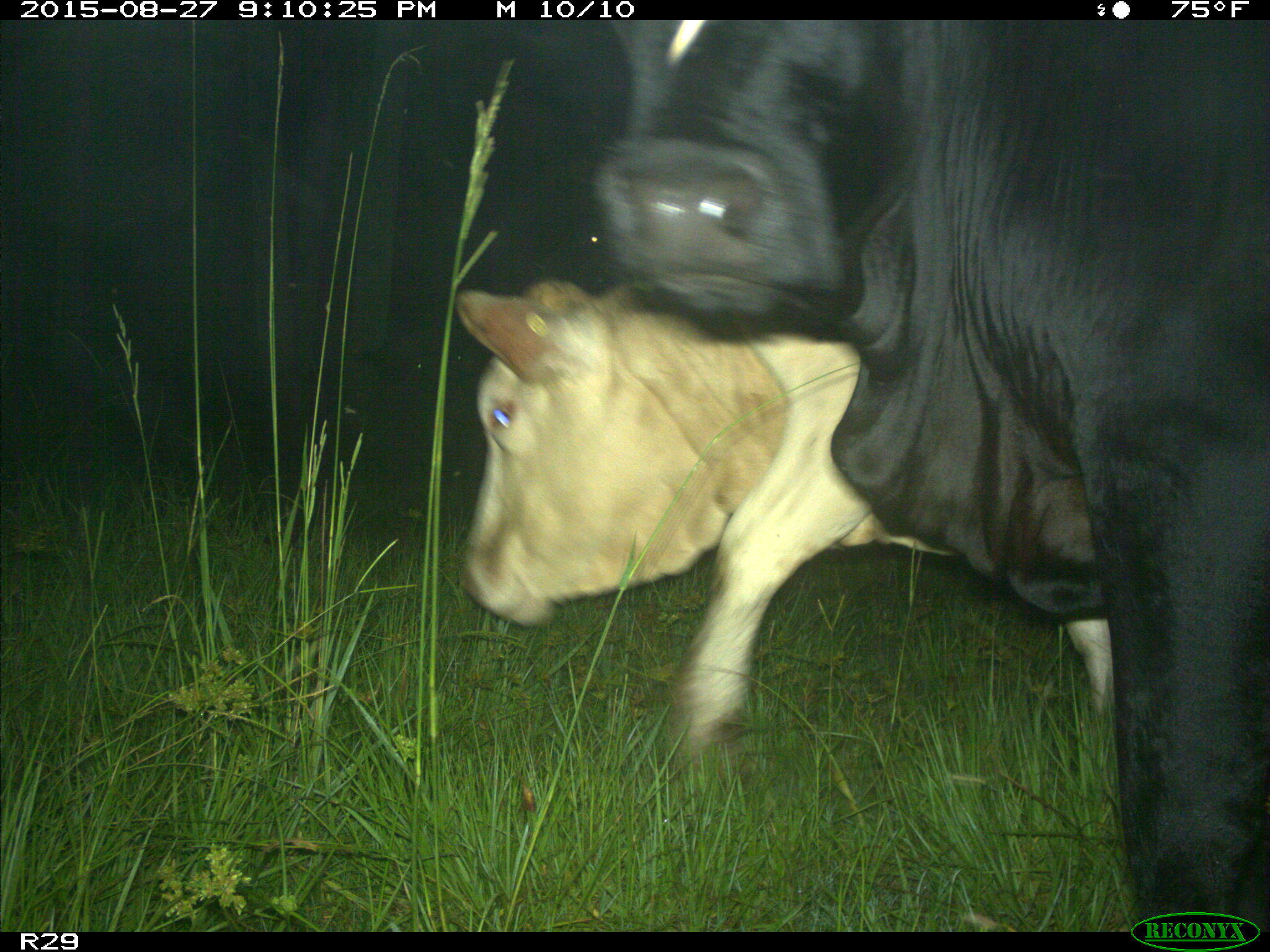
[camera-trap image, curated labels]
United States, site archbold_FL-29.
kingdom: Animalia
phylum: Chordata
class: Mammalia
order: Artiodactyla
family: Bovidae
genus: Bos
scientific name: Bos taurus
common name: domestic cow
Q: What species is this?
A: Bos taurus (domestic cow).